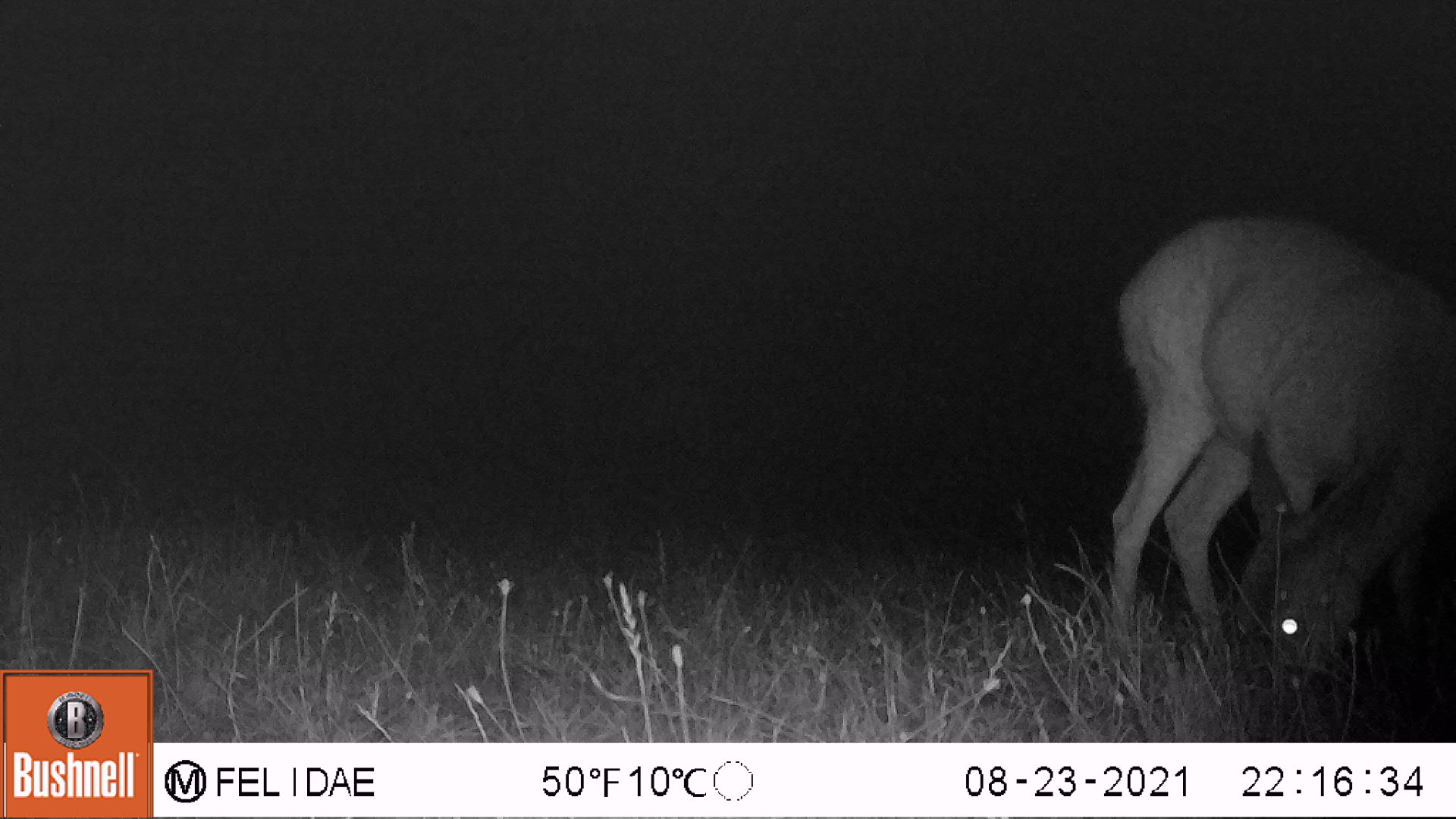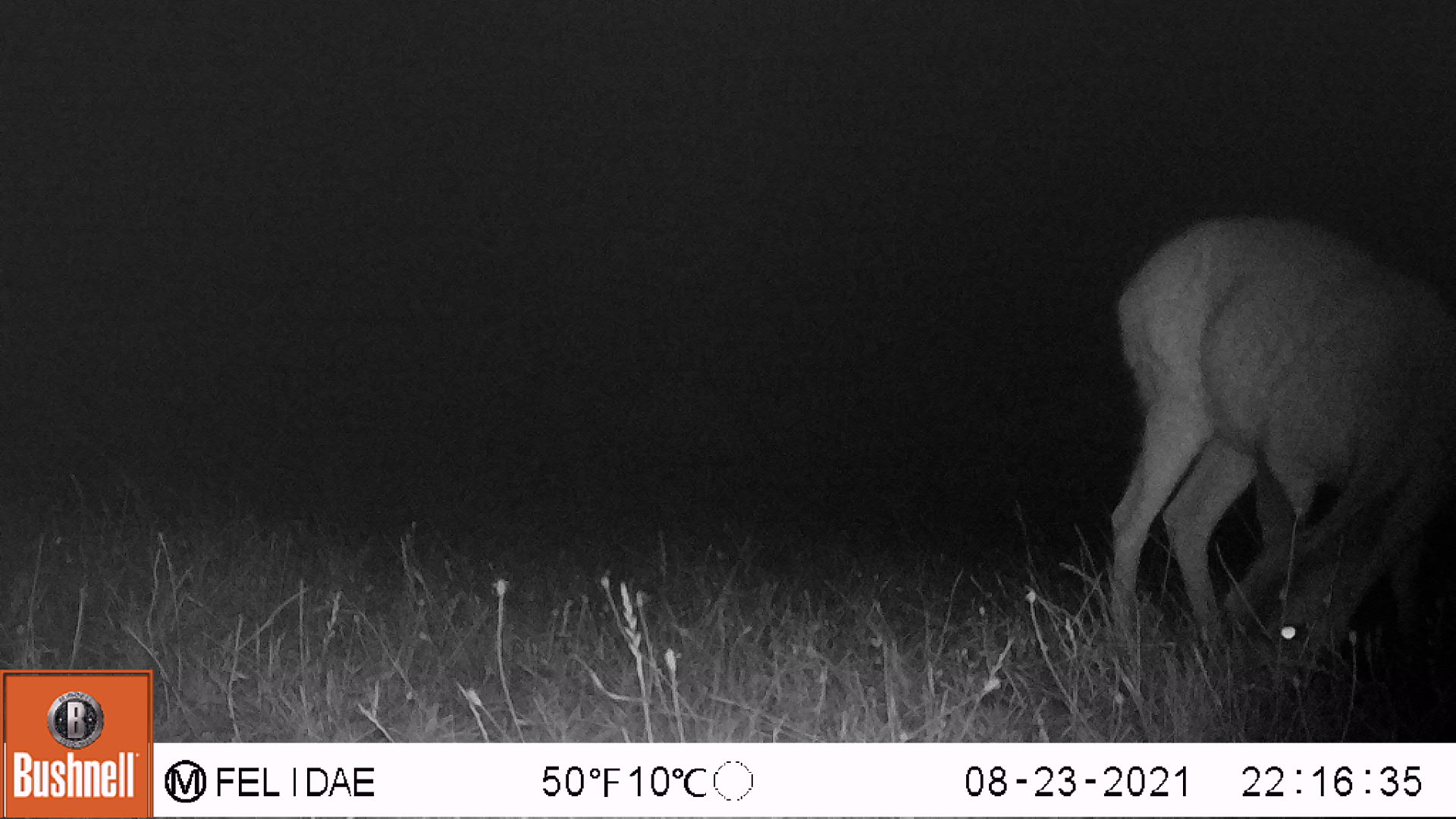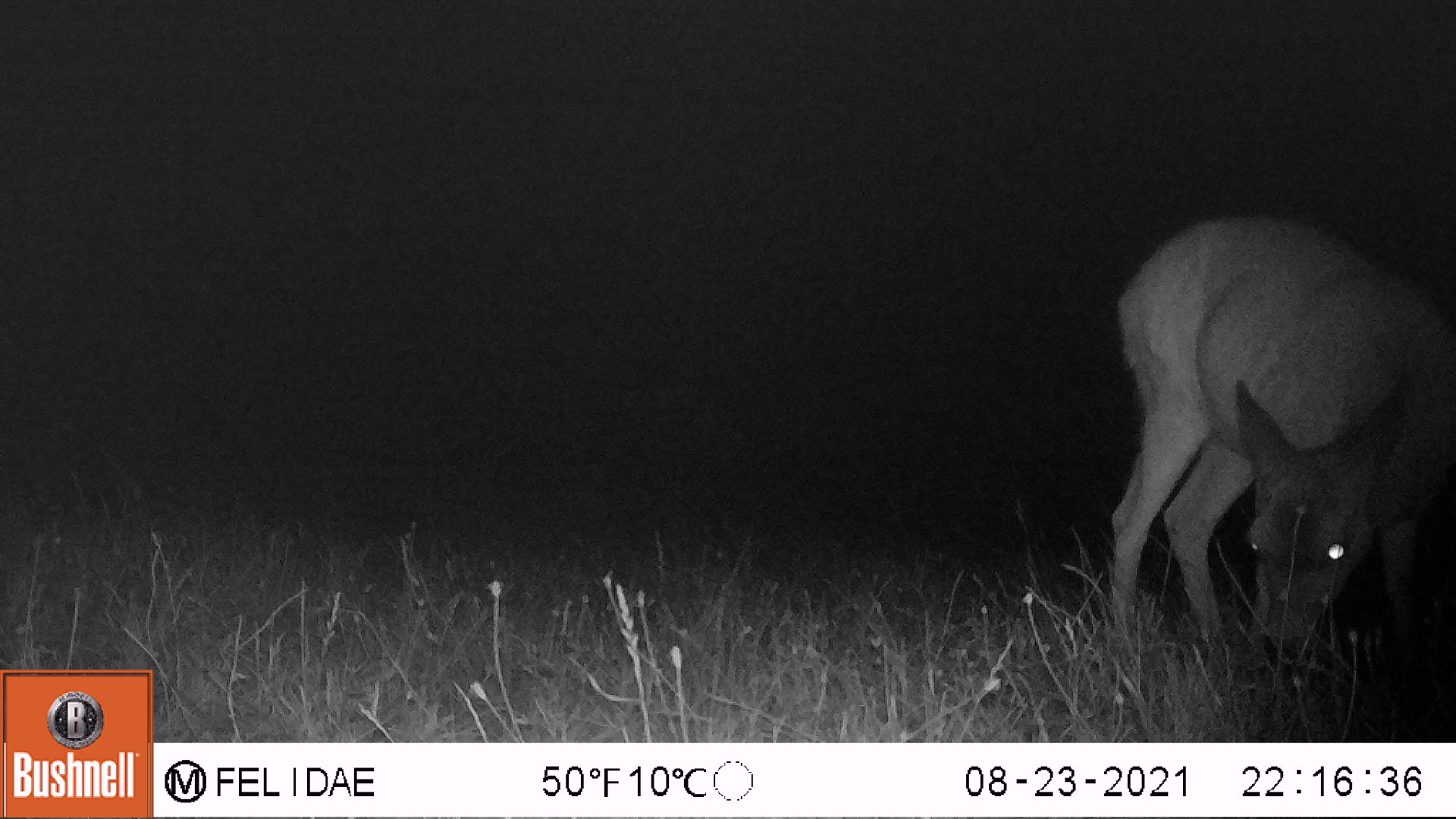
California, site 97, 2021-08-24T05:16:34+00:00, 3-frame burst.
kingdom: Animalia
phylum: Chordata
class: Mammalia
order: Artiodactyla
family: Cervidae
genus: Odocoileus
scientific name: Odocoileus hemionus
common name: mule deer